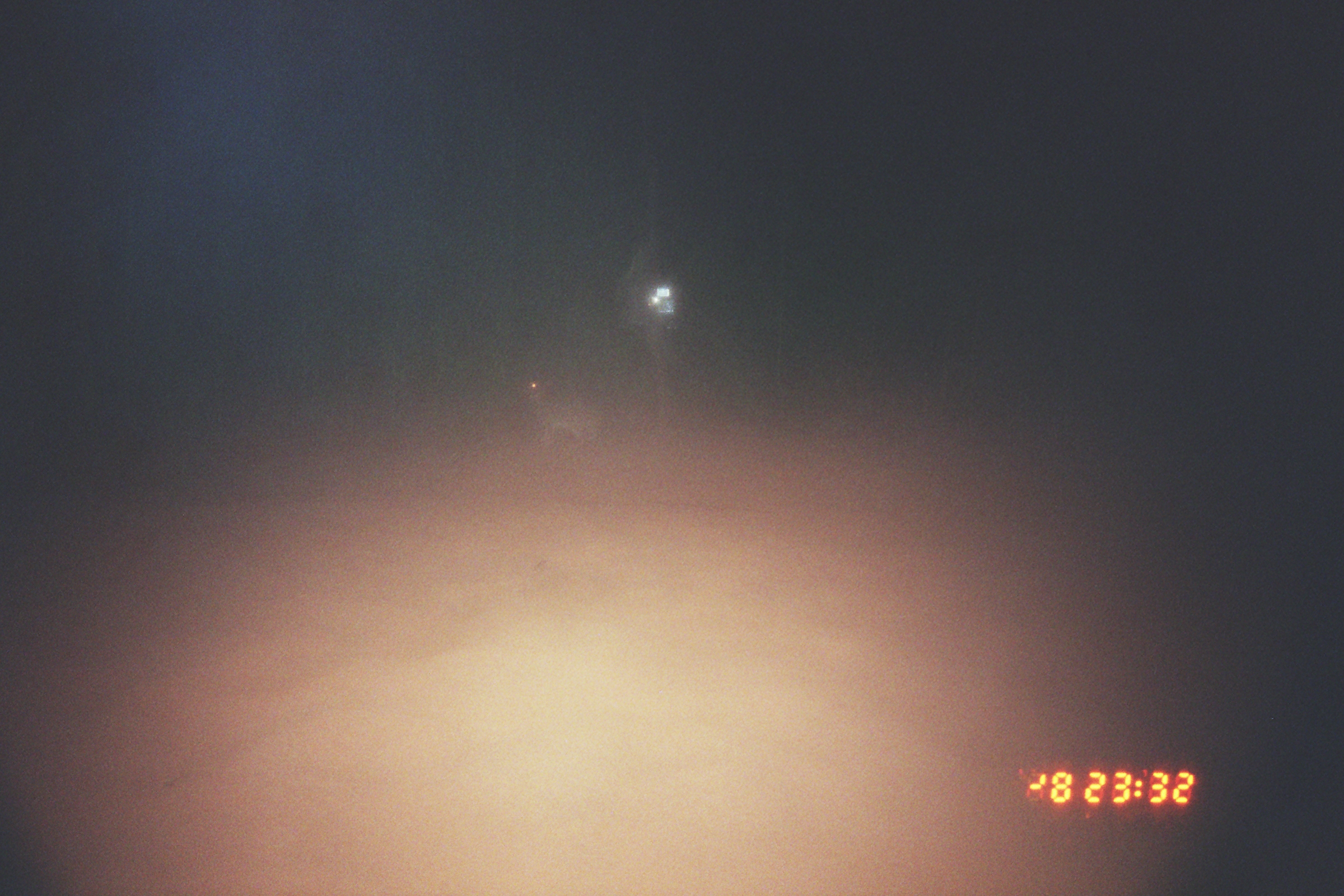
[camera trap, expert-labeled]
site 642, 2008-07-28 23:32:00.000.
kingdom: Animalia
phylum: Chordata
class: Mammalia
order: Lagomorpha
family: Leporidae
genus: Sylvilagus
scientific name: Sylvilagus brasiliensis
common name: tapeti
Sylvilagus brasiliensis (tapeti).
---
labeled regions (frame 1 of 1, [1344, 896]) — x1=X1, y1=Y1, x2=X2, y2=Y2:
sylvilagus brasiliensis: x1=522, y1=376, x2=613, y2=453